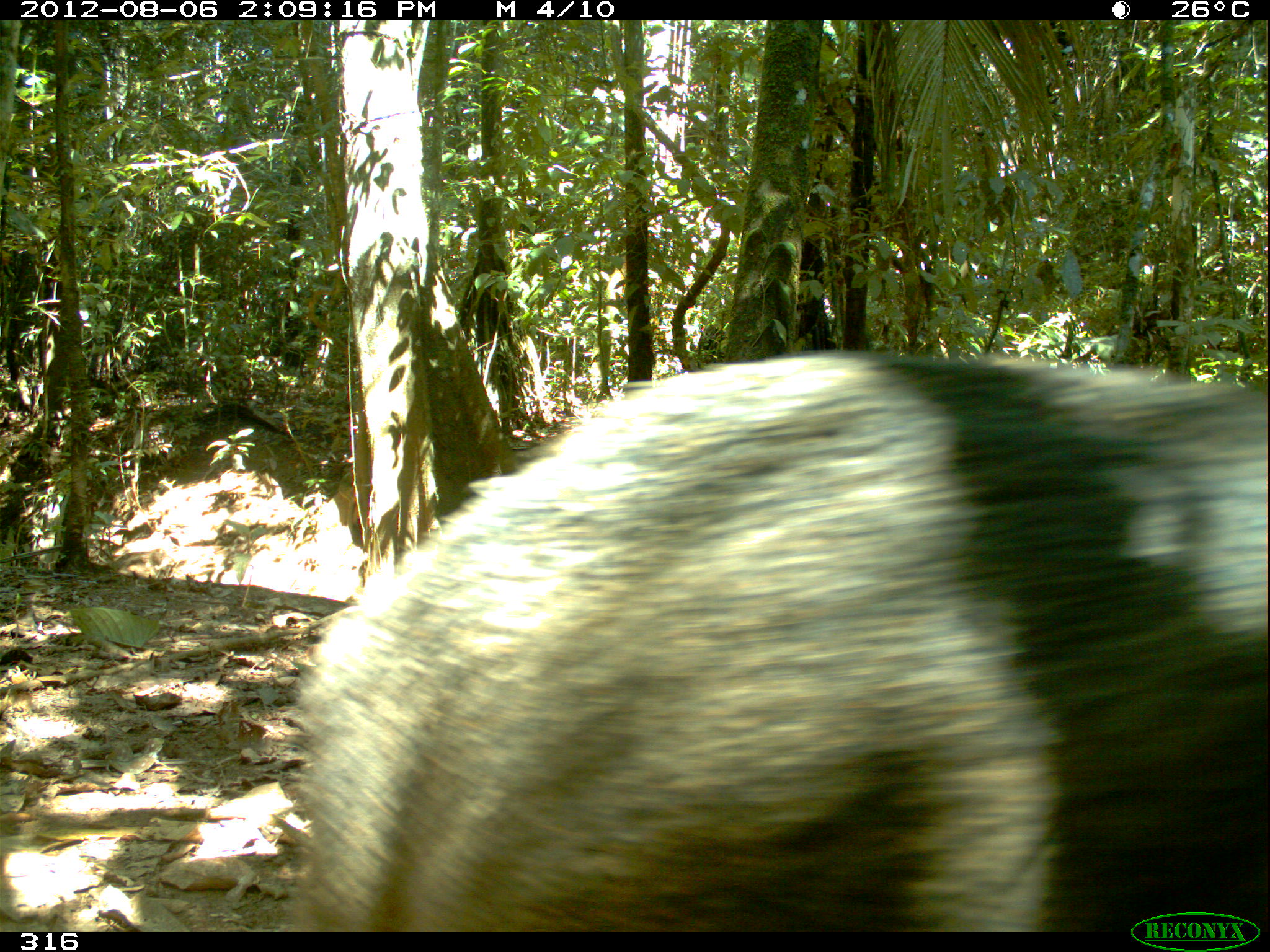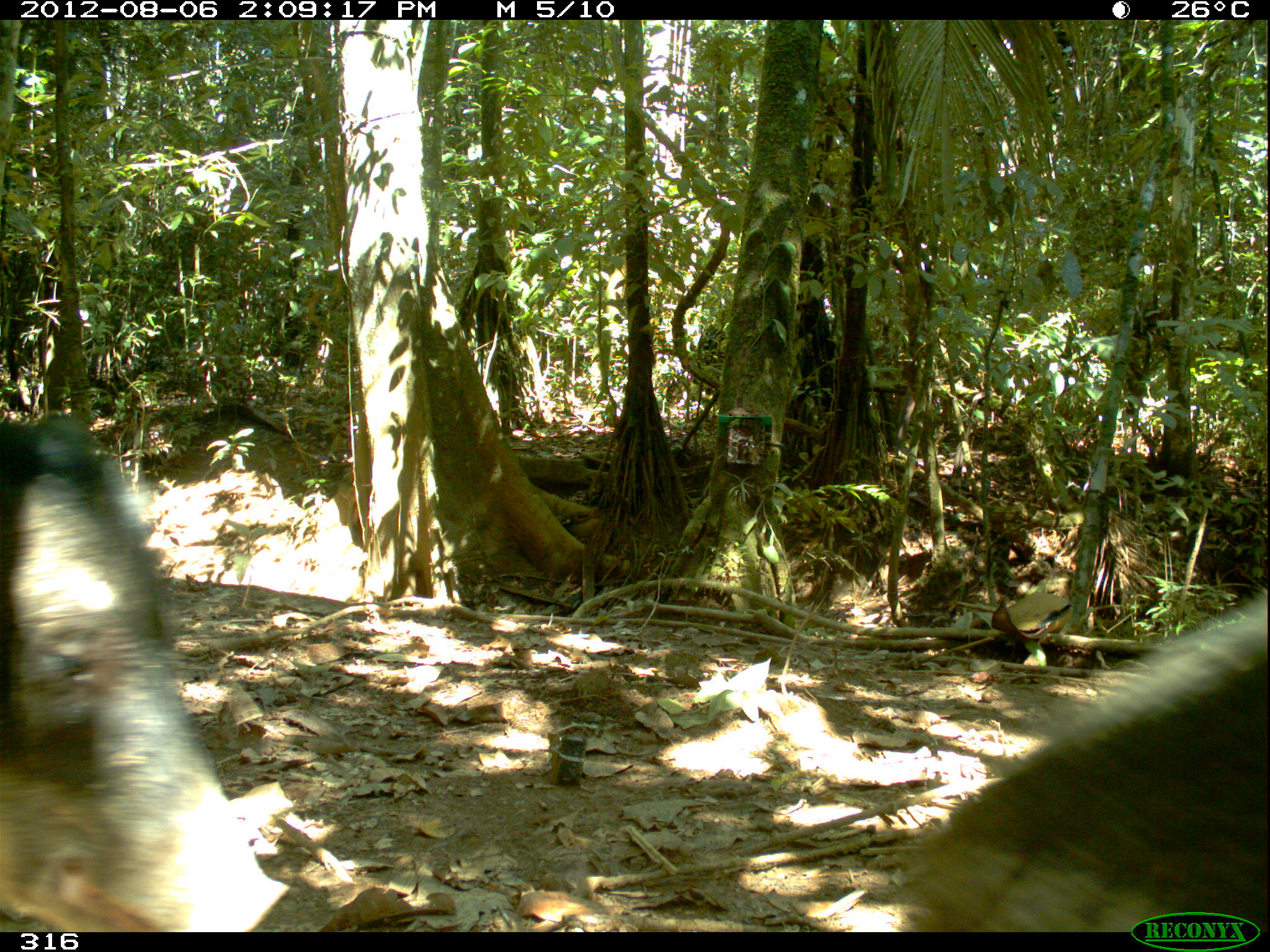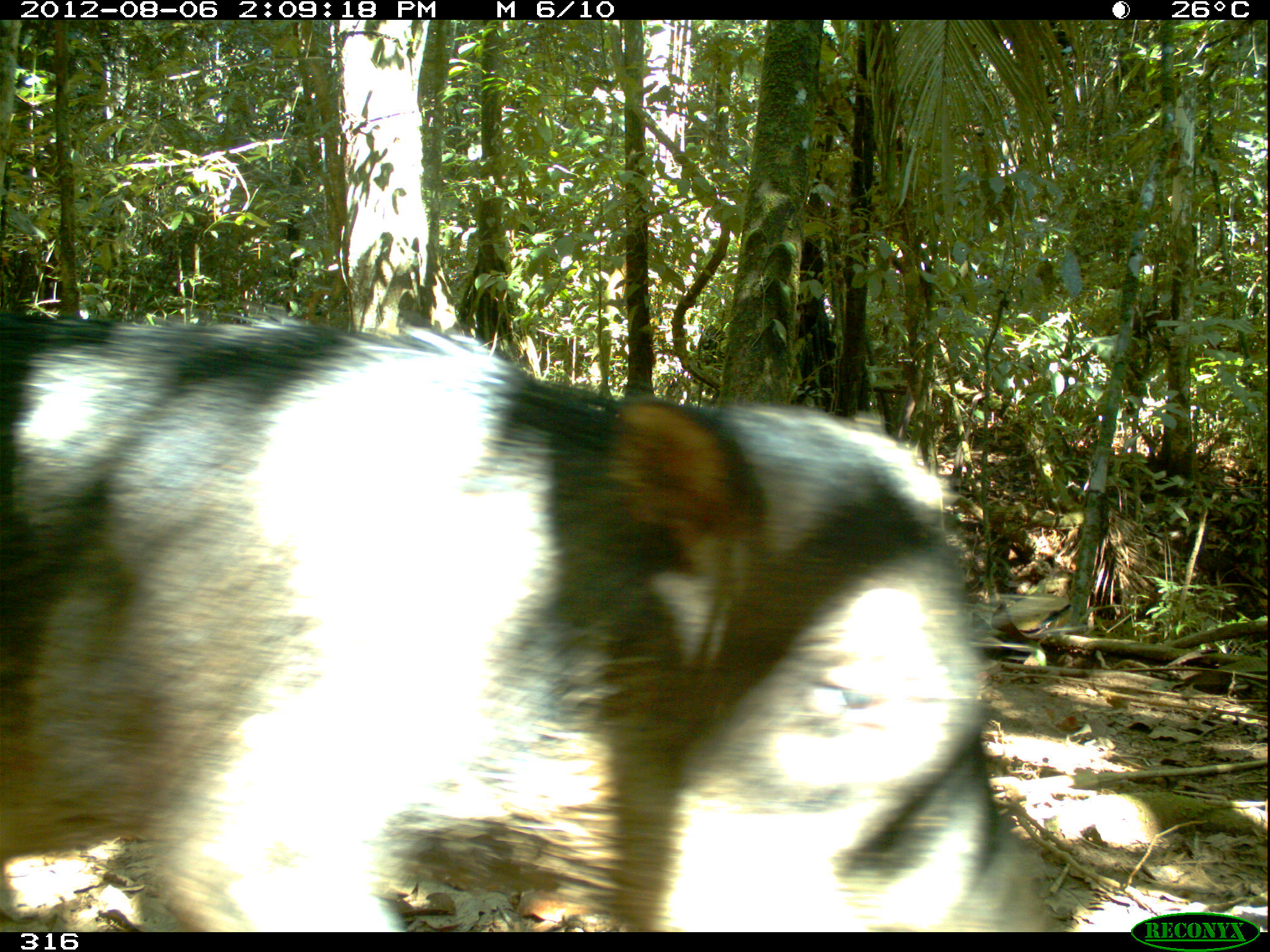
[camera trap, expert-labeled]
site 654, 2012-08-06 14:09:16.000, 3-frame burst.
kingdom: Animalia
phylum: Chordata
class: Mammalia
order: Artiodactyla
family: Tayassuidae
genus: Tayassu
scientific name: Tayassu pecari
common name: white-lipped peccary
Tayassu pecari (white-lipped peccary).